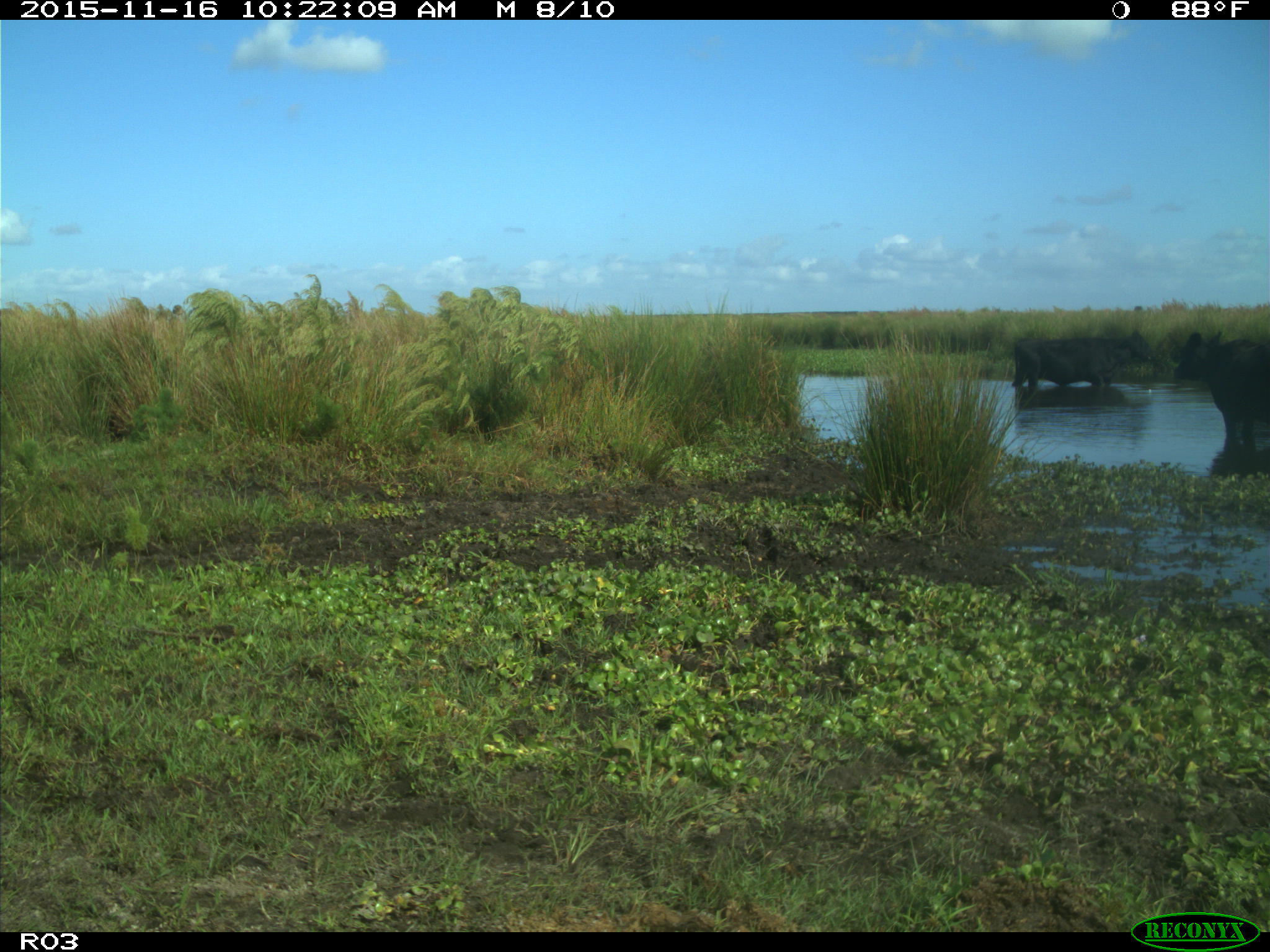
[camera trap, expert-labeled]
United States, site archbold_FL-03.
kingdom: Animalia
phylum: Chordata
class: Mammalia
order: Artiodactyla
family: Bovidae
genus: Bos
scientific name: Bos taurus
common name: domestic cow